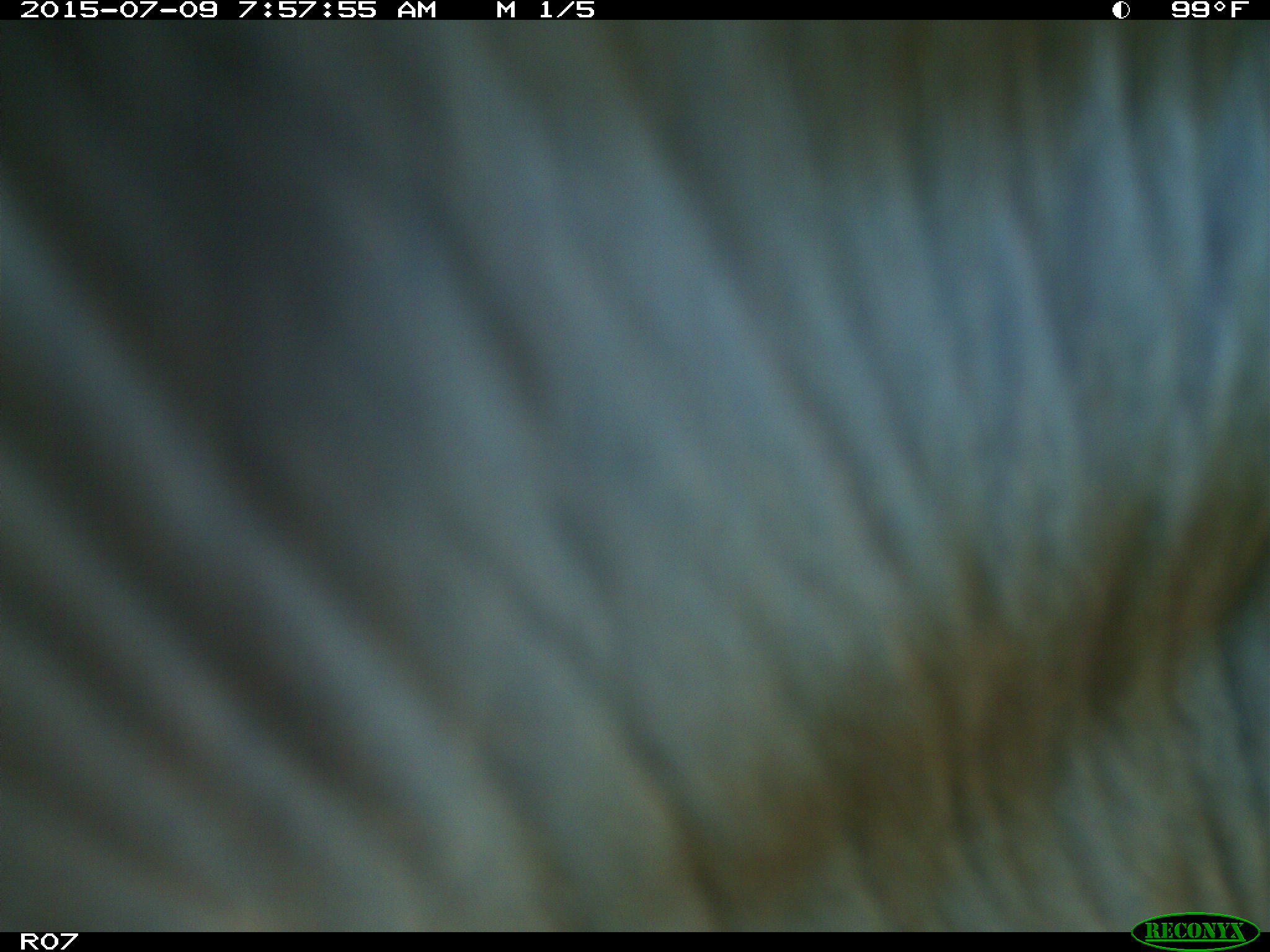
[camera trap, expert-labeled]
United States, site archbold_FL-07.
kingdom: Animalia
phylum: Chordata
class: Mammalia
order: Artiodactyla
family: Bovidae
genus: Bos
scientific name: Bos taurus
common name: domestic cow